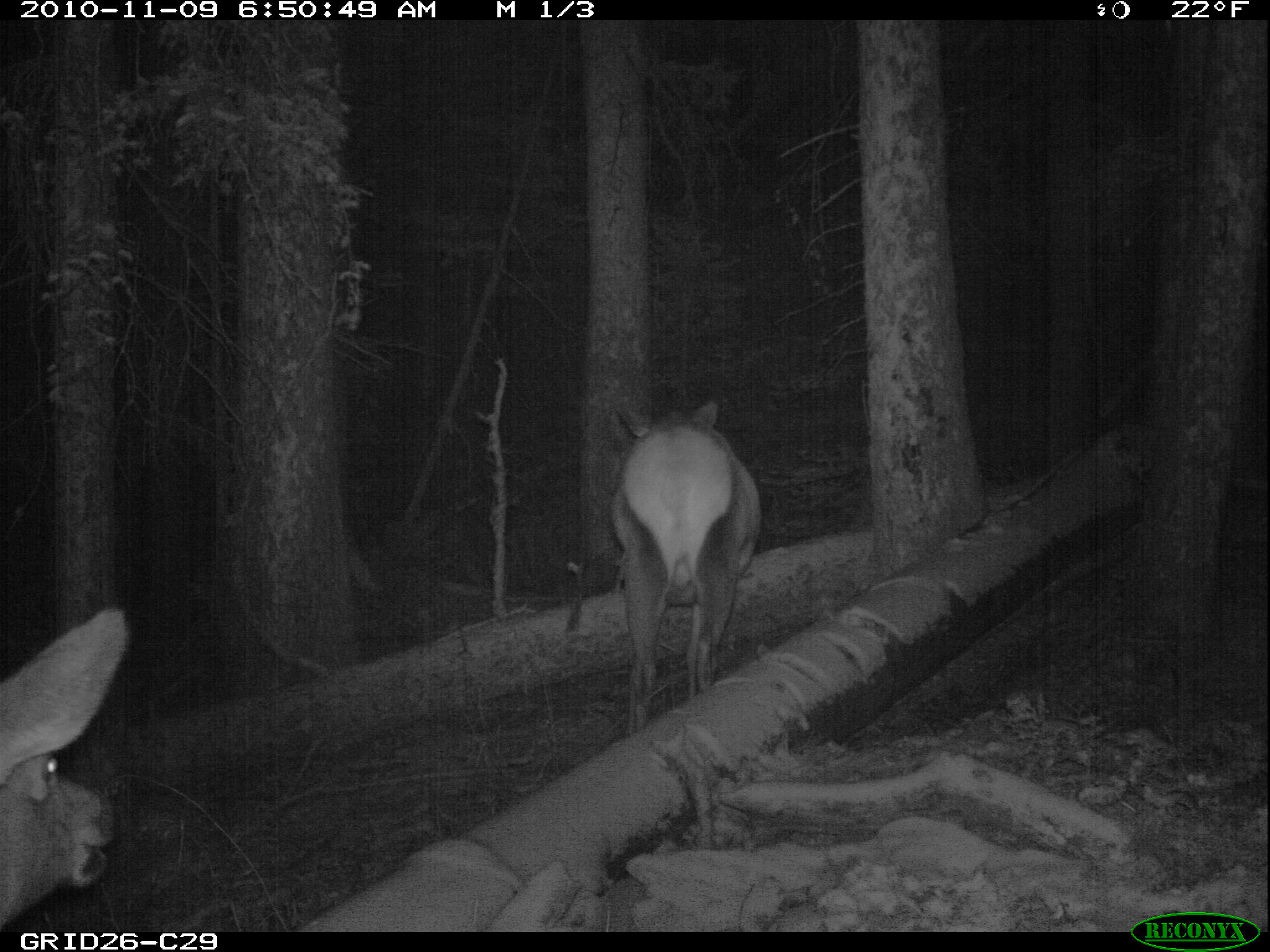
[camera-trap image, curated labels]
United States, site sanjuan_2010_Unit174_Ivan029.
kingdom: Animalia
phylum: Chordata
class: Mammalia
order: Artiodactyla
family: Cervidae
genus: Cervus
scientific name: Cervus elaphus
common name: red deer